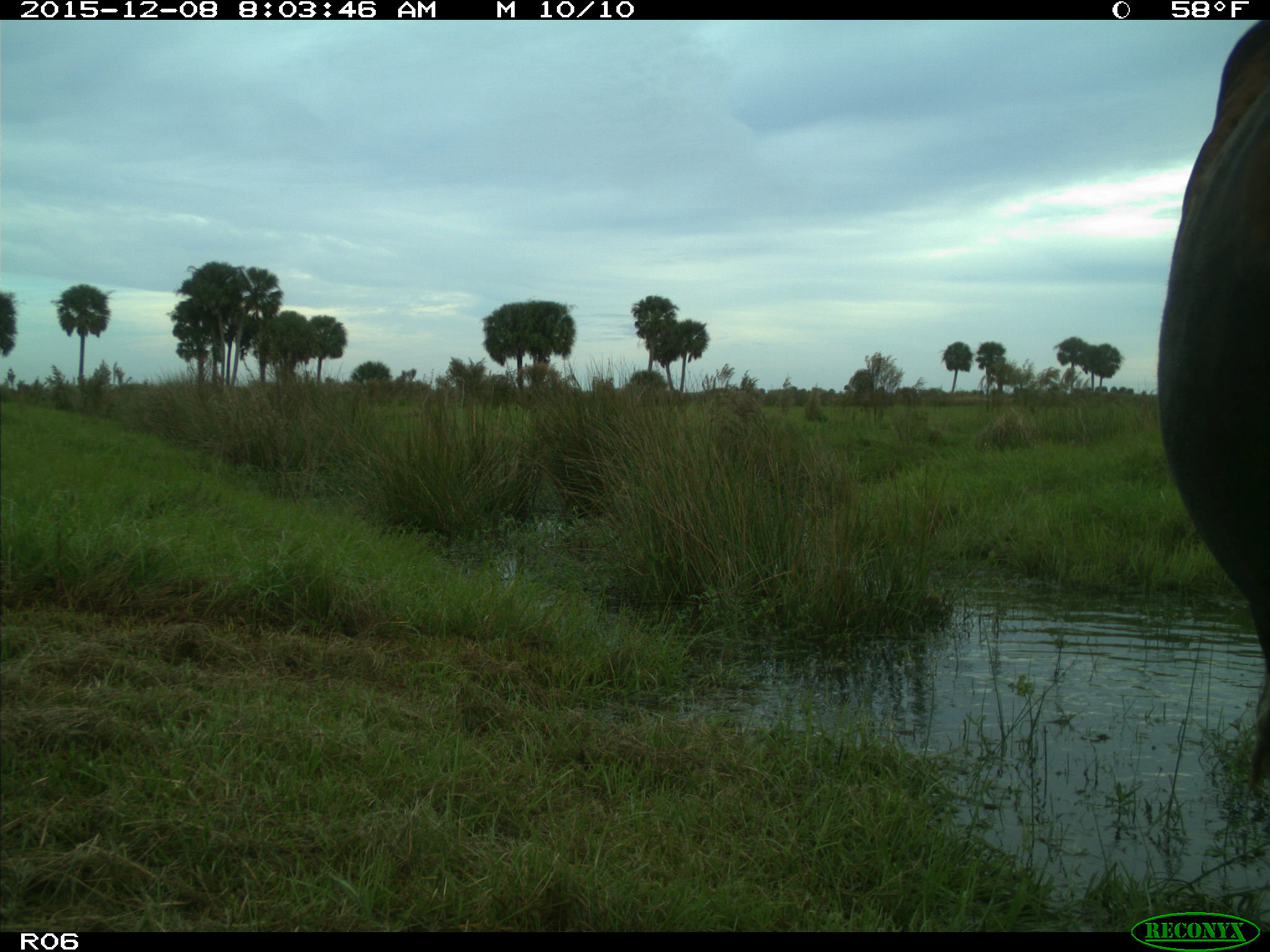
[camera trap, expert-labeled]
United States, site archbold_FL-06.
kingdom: Animalia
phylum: Chordata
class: Mammalia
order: Artiodactyla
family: Bovidae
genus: Bos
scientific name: Bos taurus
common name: domestic cow